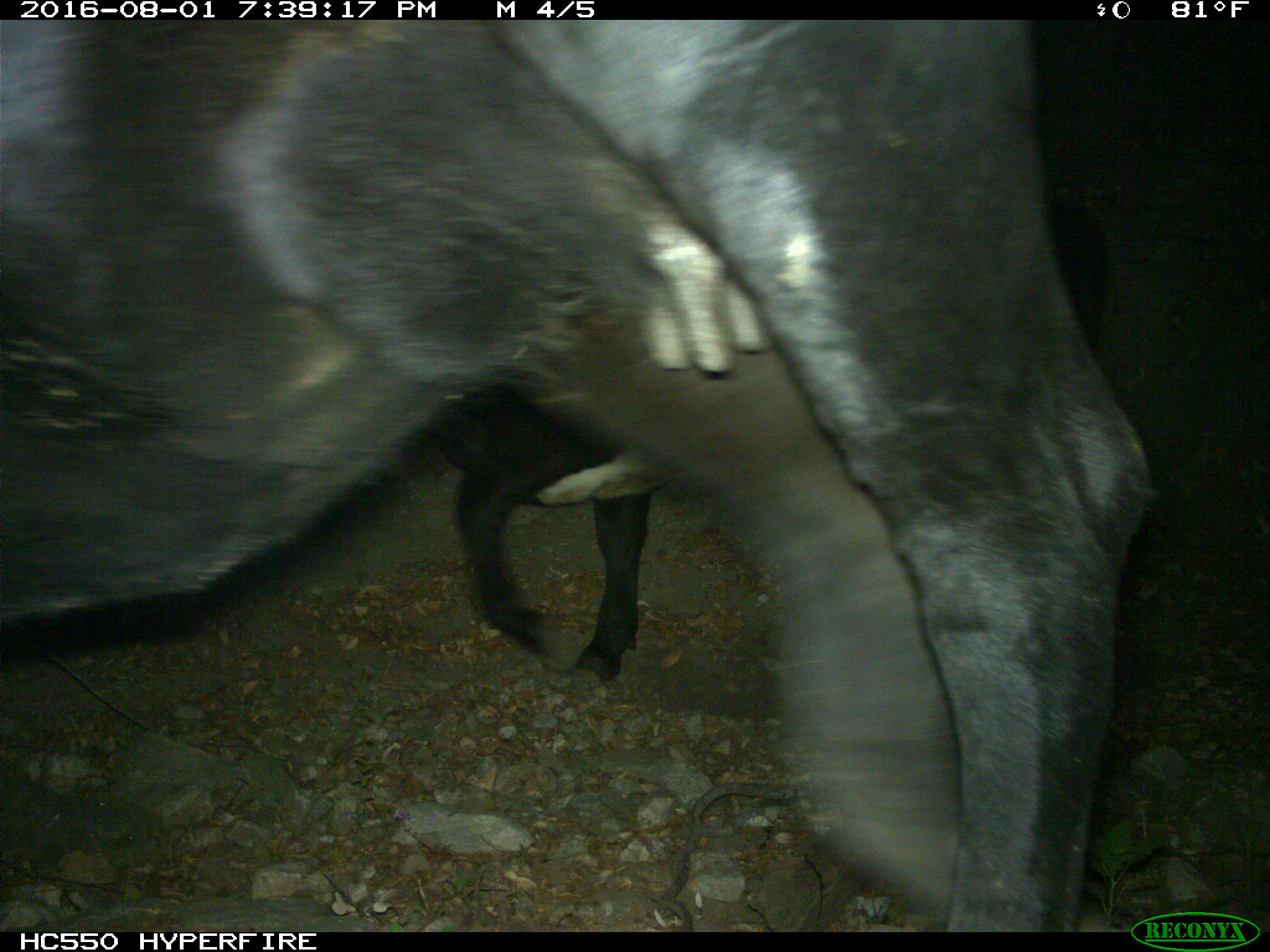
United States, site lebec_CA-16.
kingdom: Animalia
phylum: Chordata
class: Mammalia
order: Artiodactyla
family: Bovidae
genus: Bos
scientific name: Bos taurus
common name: domestic cow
Bos taurus (domestic cow).